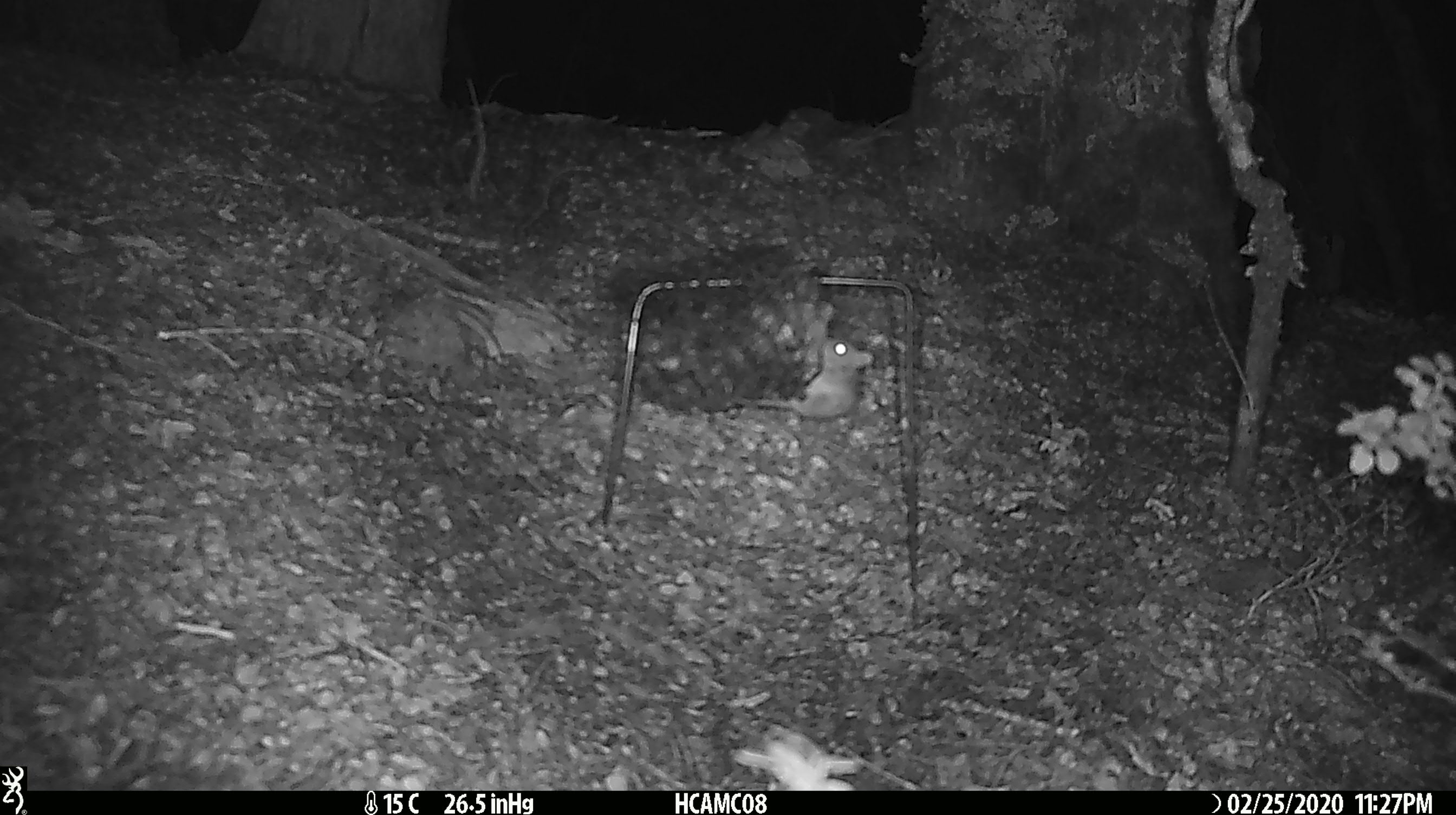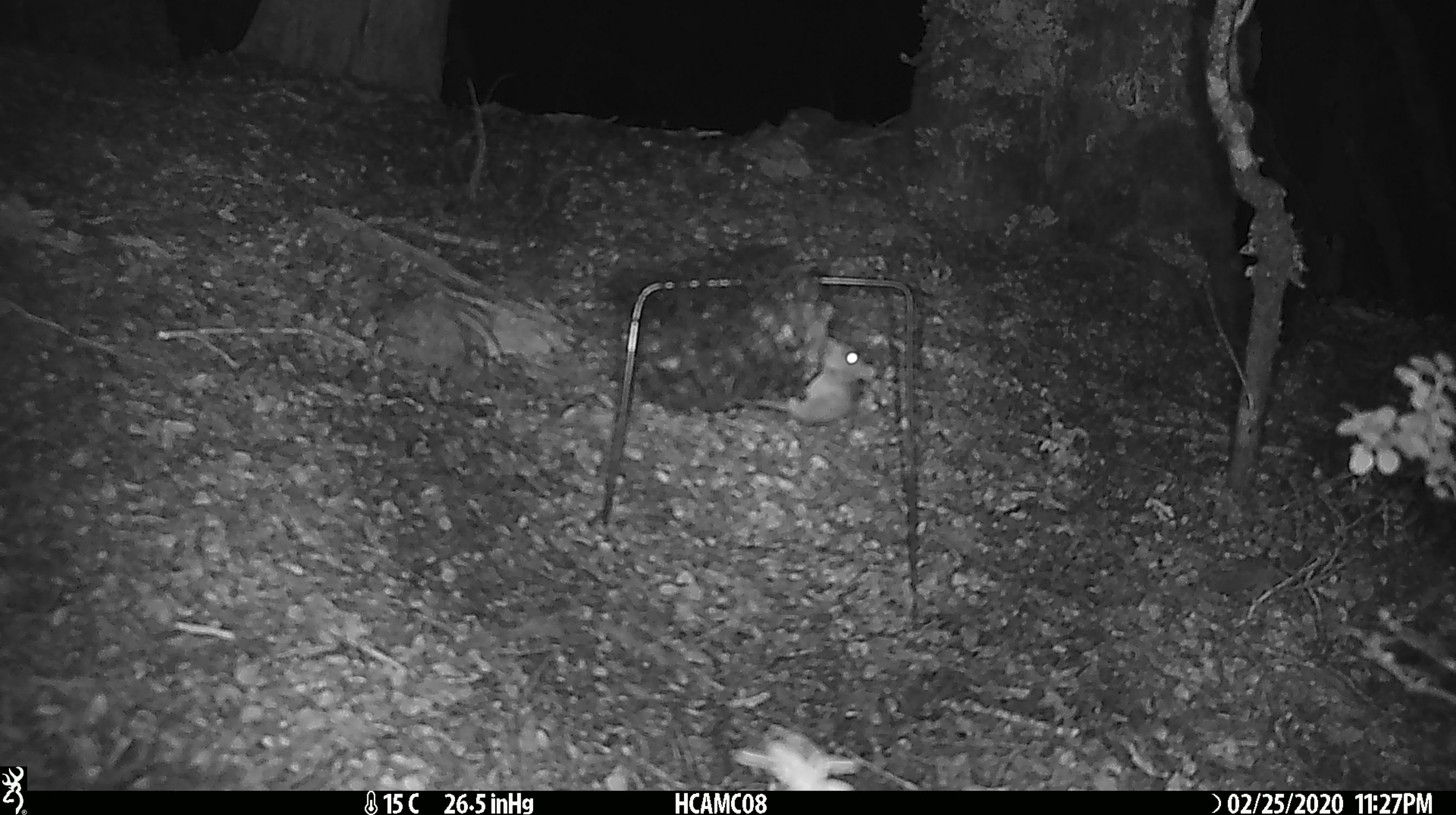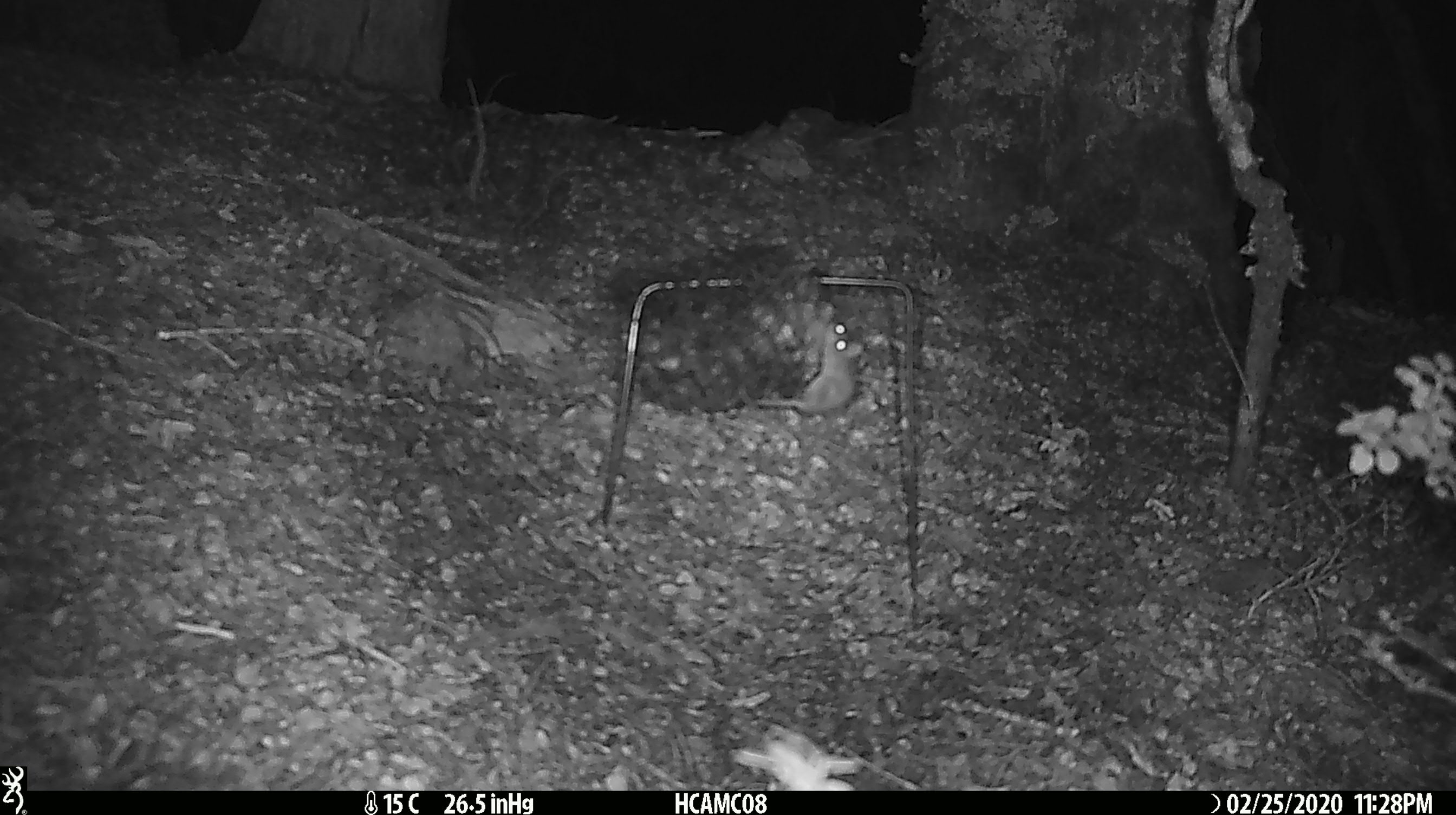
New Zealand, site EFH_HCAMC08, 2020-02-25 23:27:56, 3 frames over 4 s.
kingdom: Animalia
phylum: Chordata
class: Mammalia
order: Rodentia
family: Muridae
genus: Mus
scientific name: Mus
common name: mouse